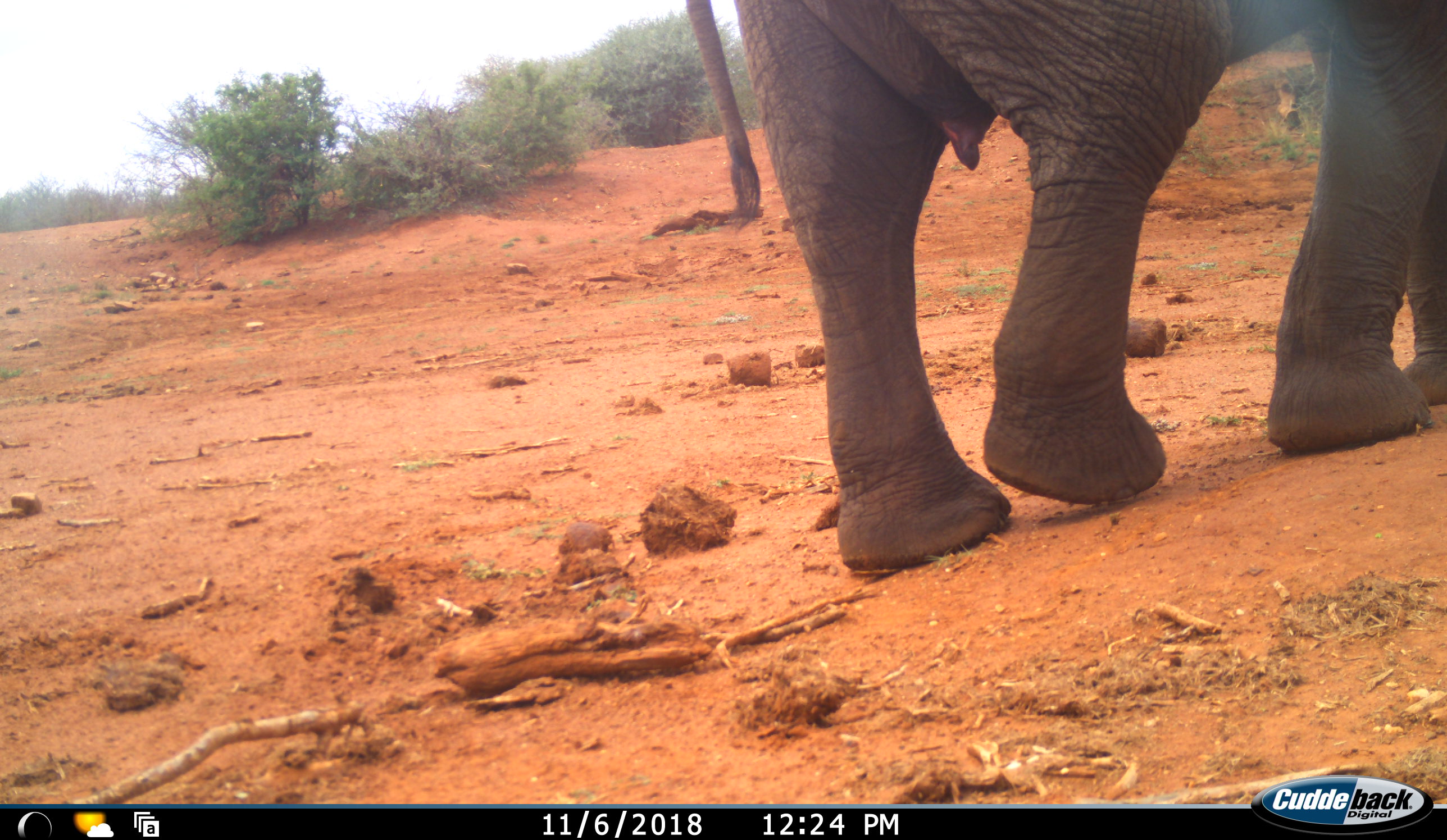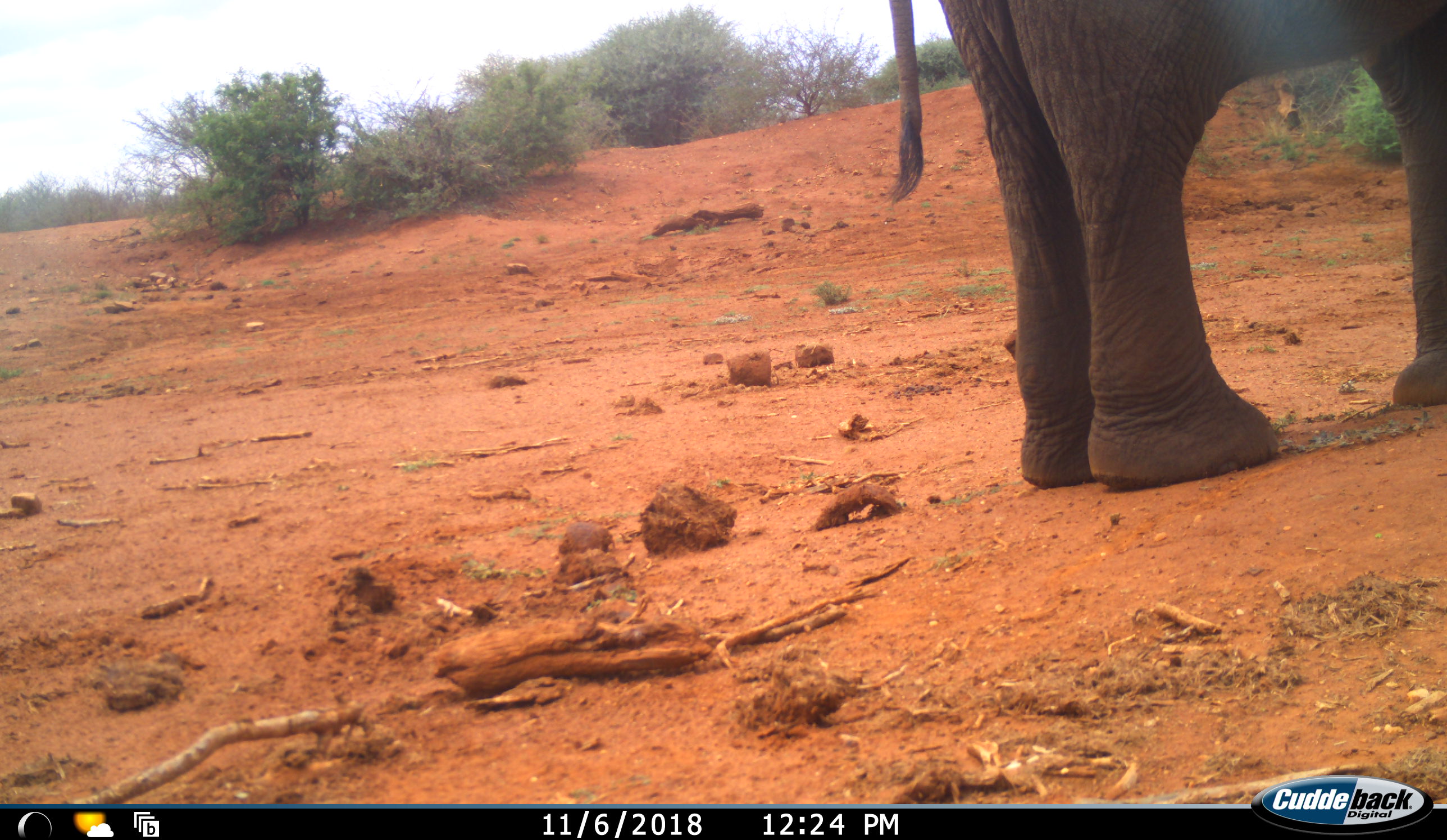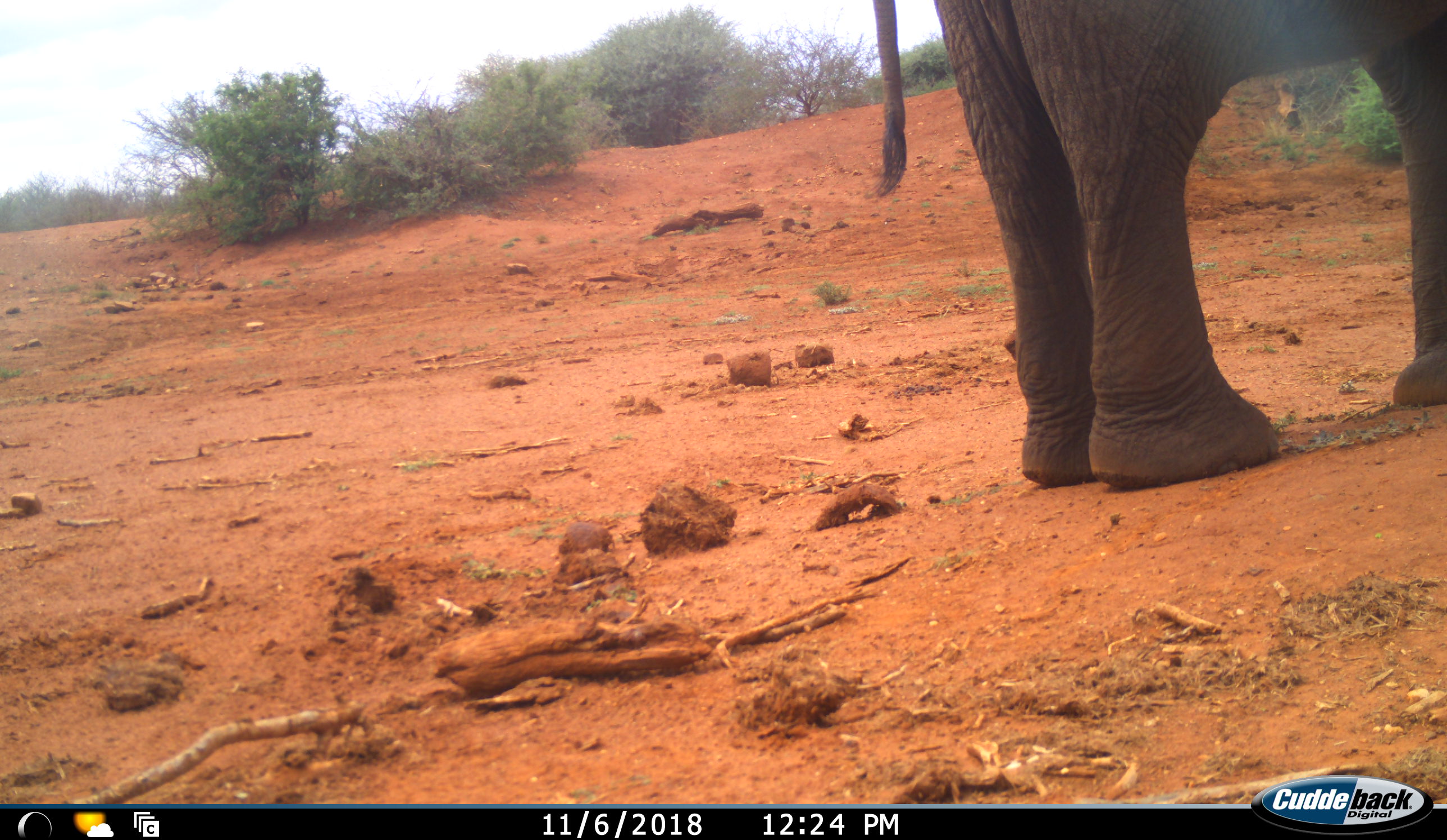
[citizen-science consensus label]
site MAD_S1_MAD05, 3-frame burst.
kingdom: Animalia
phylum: Chordata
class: Mammalia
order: Proboscidea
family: Elephantidae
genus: Loxodonta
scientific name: Loxodonta africana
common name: african bush elephant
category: elephant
Elephant (african bush elephant) (Loxodonta africana), count 1. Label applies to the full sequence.